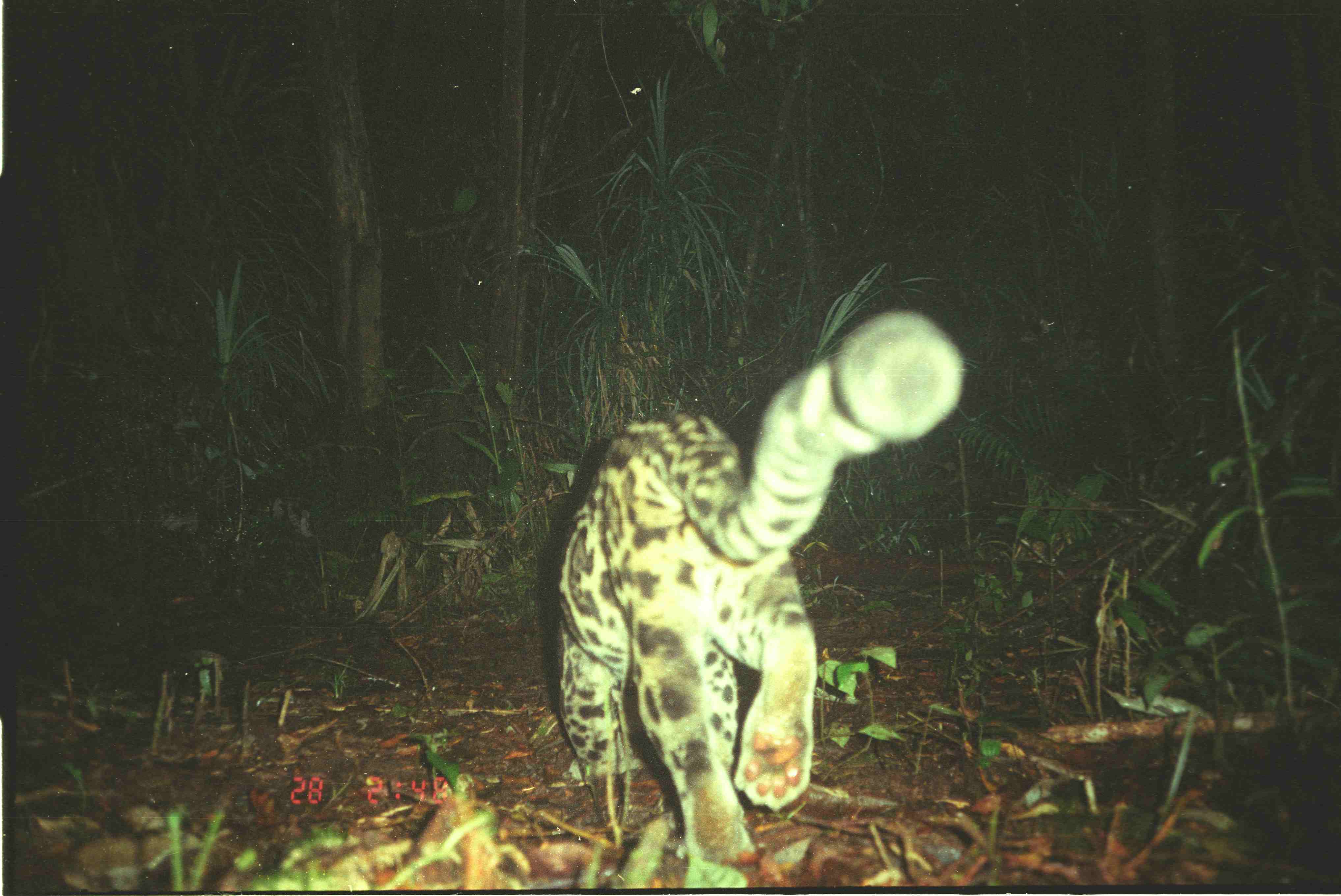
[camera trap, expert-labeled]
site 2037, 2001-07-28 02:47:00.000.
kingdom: Animalia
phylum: Chordata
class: Mammalia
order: Carnivora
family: Felidae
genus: Neofelis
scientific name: Neofelis nebulosa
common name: mainland clouded leopard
Neofelis nebulosa (mainland clouded leopard), count 1.